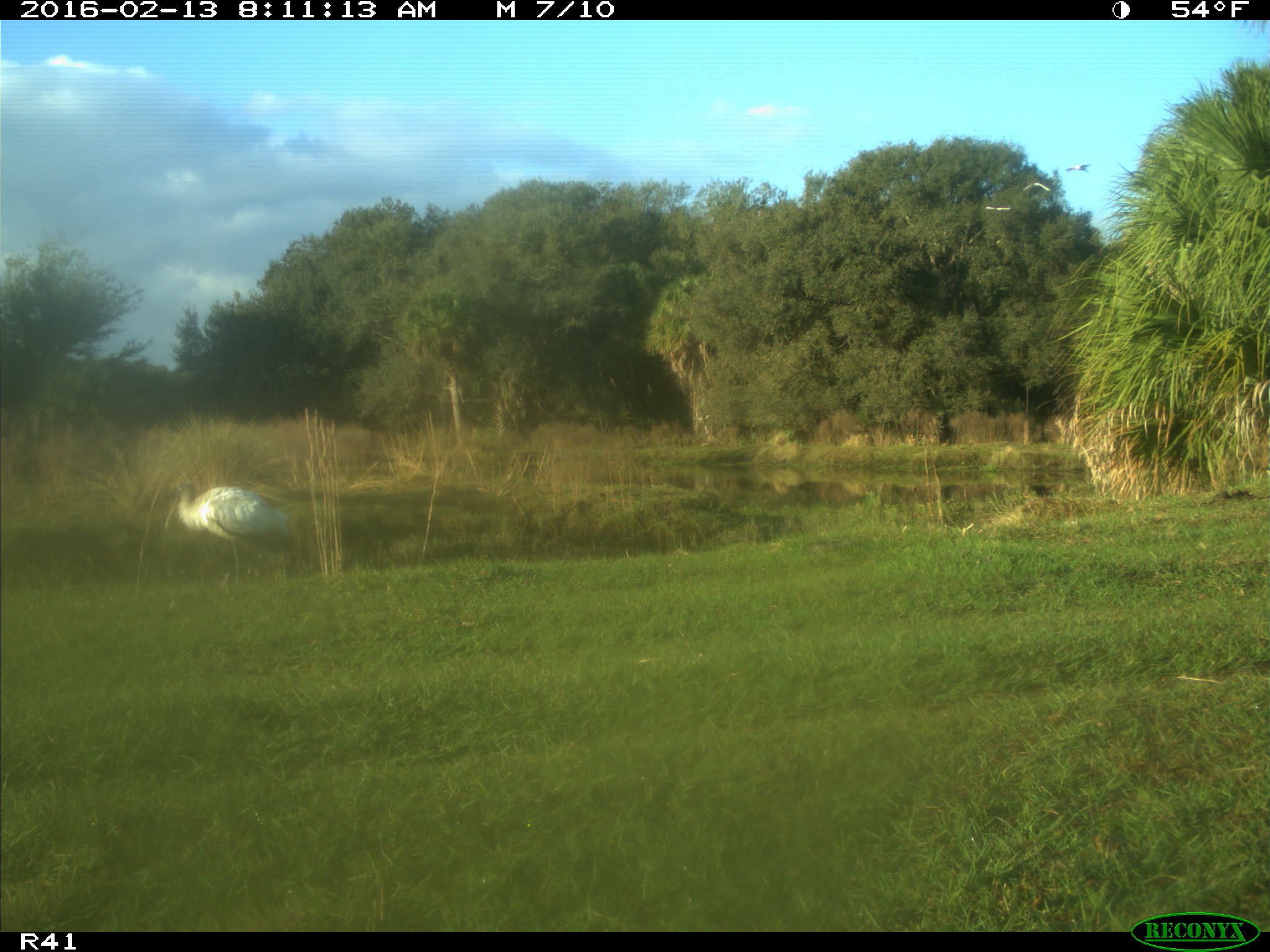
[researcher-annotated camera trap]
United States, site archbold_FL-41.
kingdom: Animalia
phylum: Chordata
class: Aves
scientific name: Aves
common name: birds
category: unidentified bird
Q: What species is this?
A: Unidentified bird (birds) (Aves).